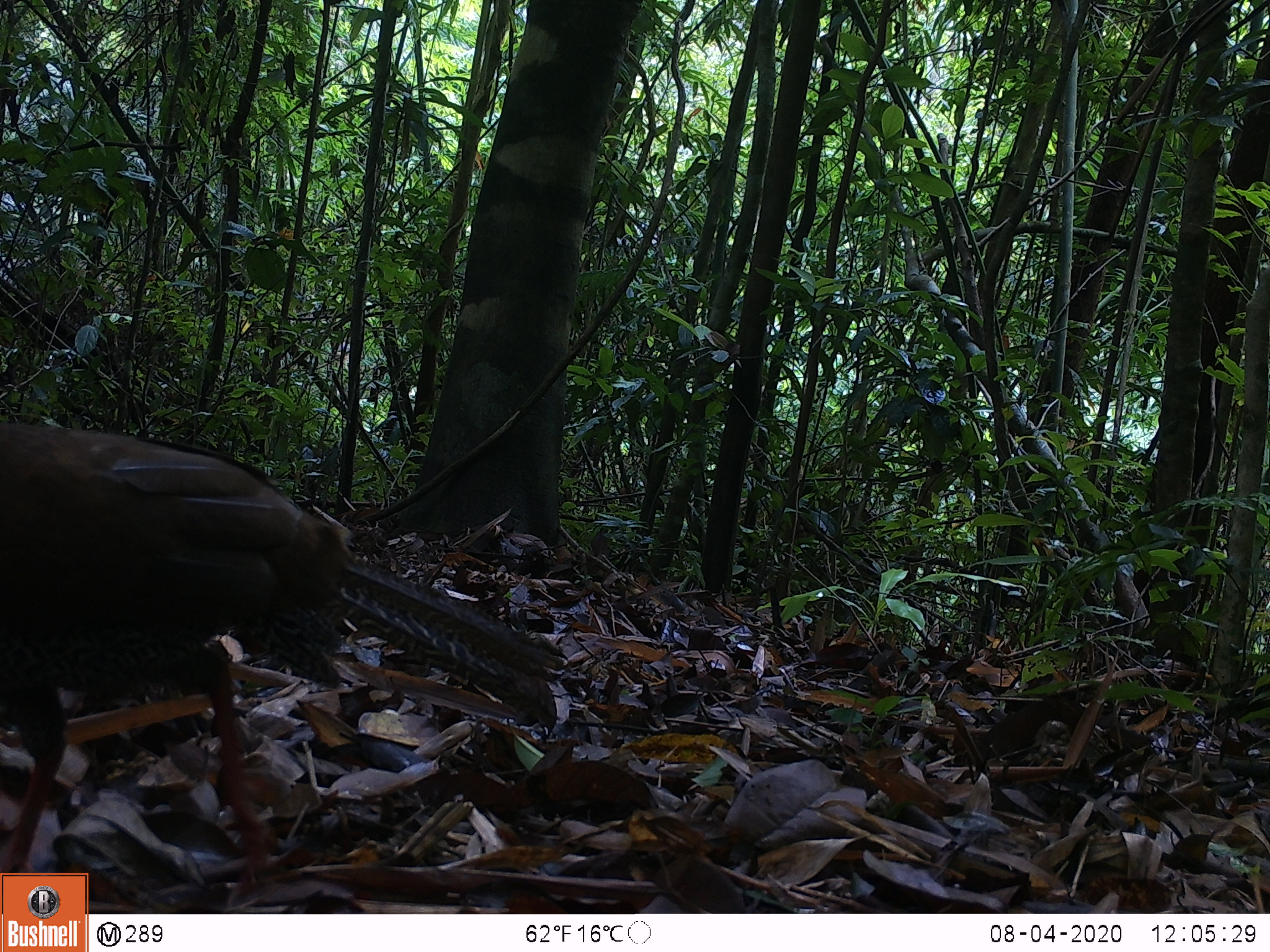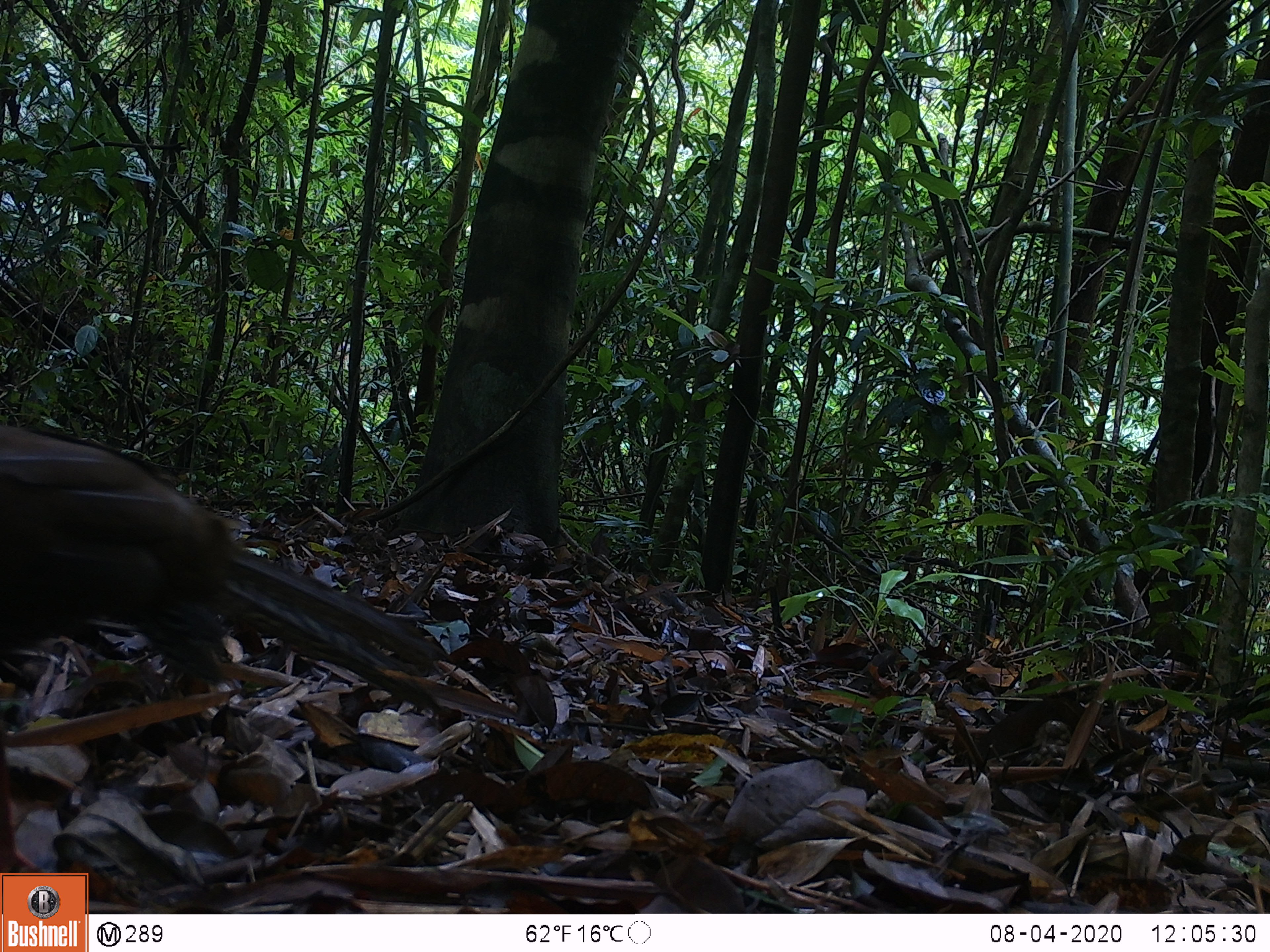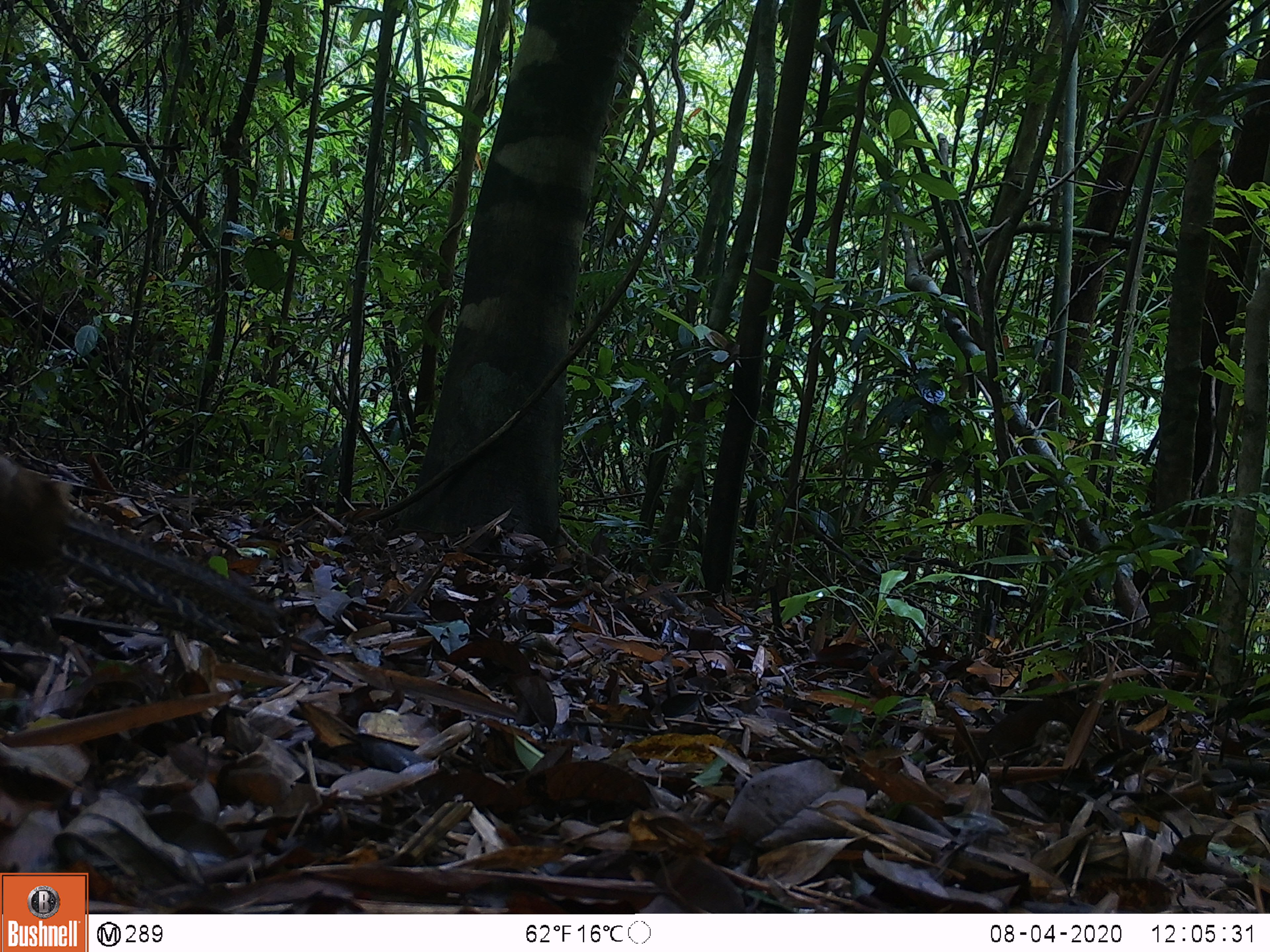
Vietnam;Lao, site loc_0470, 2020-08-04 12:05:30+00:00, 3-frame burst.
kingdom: Animalia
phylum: Chordata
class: Aves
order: Galliformes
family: Phasianidae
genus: Lophura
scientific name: Lophura nycthemera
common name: silver pheasant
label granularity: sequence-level